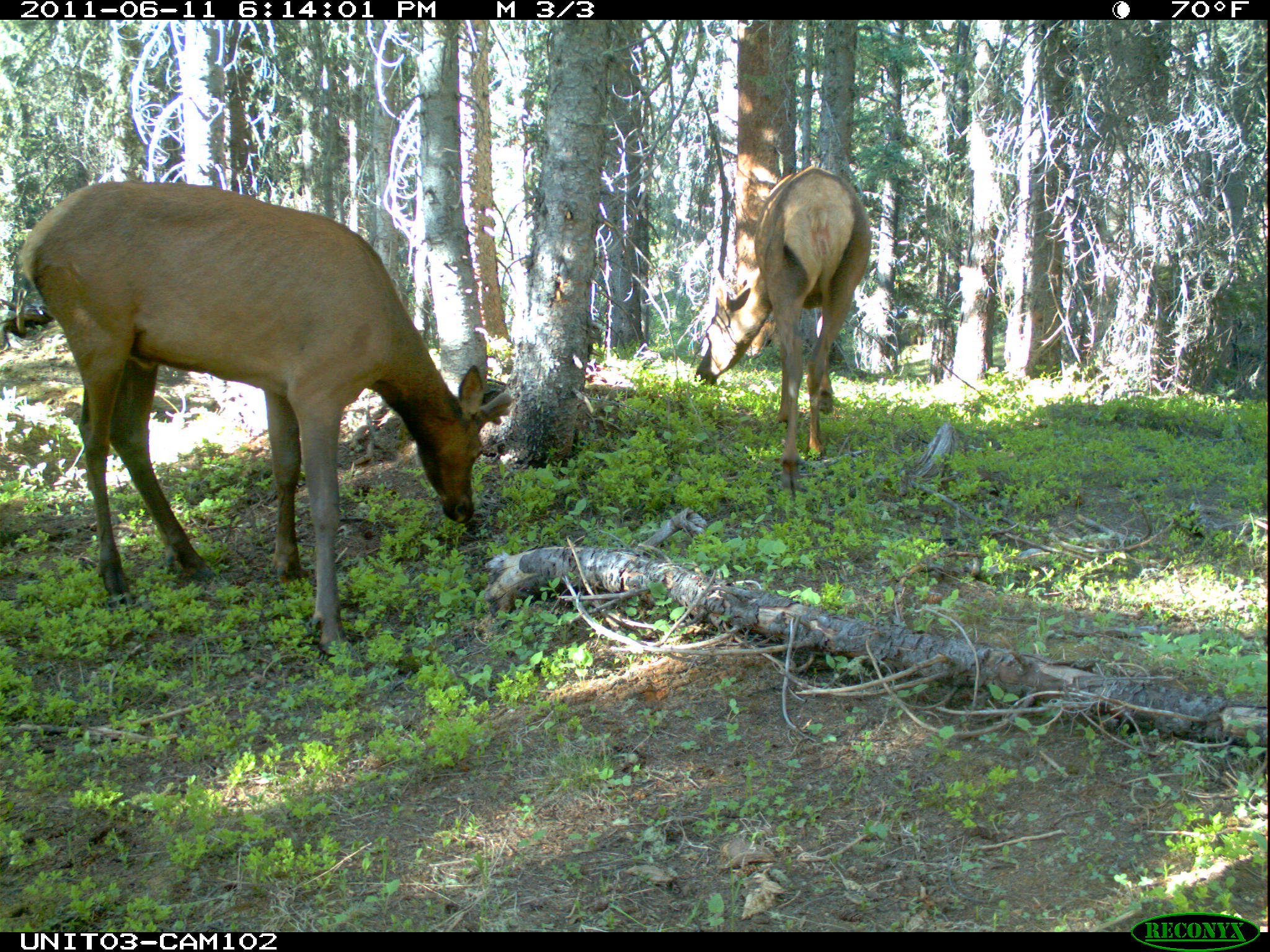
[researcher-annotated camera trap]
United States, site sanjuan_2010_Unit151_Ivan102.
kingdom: Animalia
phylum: Chordata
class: Mammalia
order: Artiodactyla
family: Cervidae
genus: Cervus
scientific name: Cervus elaphus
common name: red deer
Cervus elaphus (red deer).